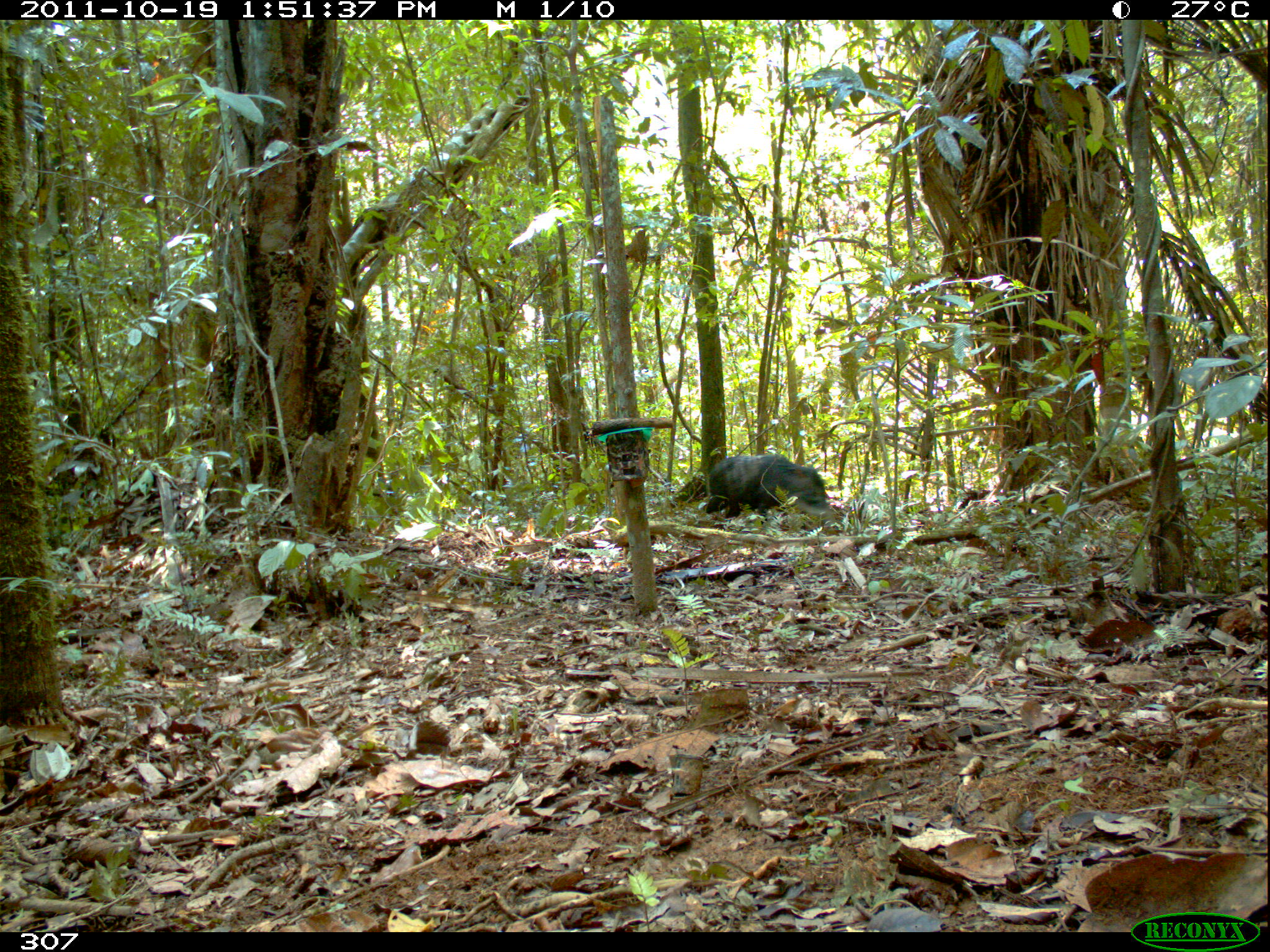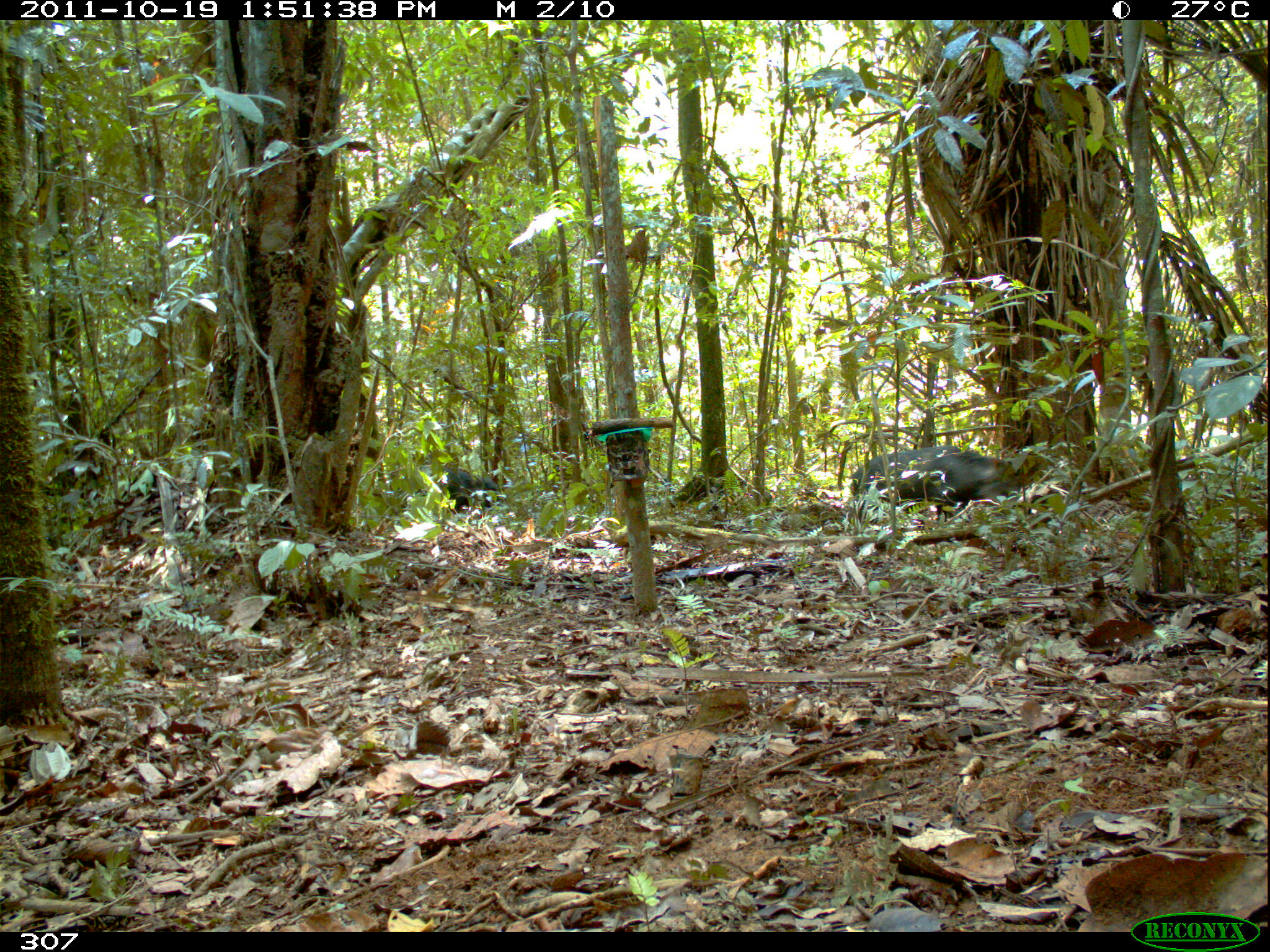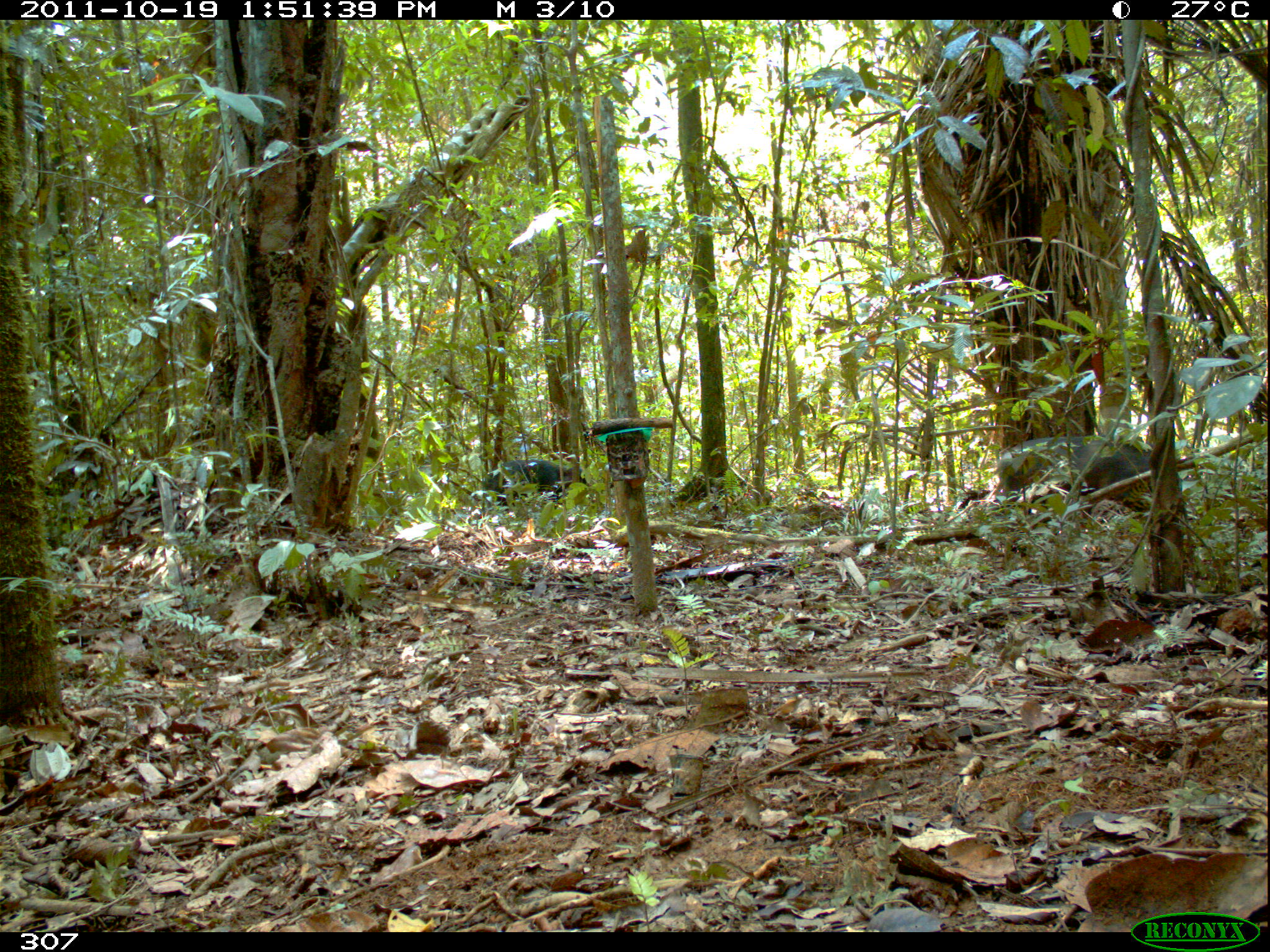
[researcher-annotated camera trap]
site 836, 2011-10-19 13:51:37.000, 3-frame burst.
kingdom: Animalia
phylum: Chordata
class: Mammalia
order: Artiodactyla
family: Tayassuidae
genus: Tayassu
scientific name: Tayassu pecari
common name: white-lipped peccary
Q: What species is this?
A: Tayassu pecari (white-lipped peccary).